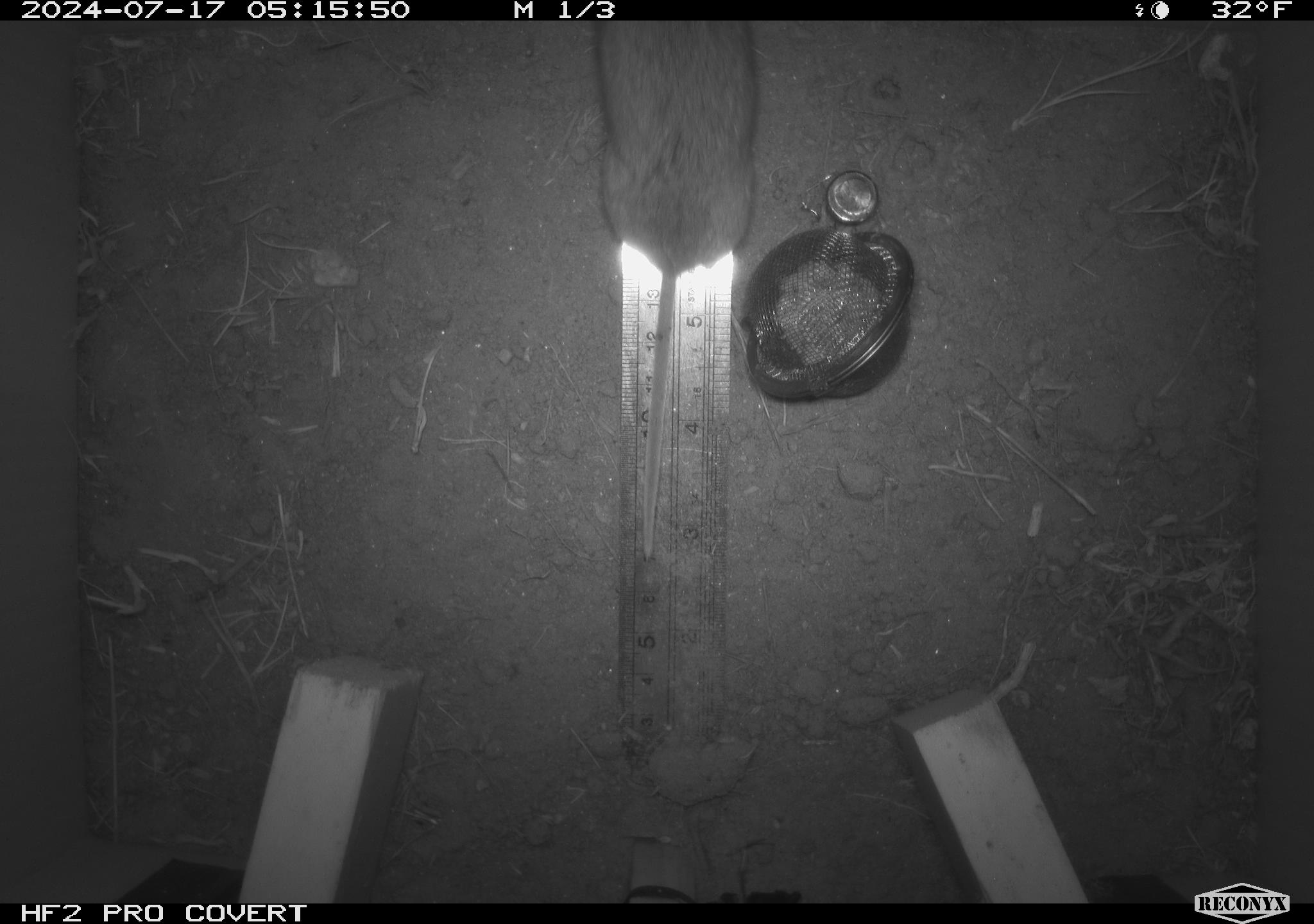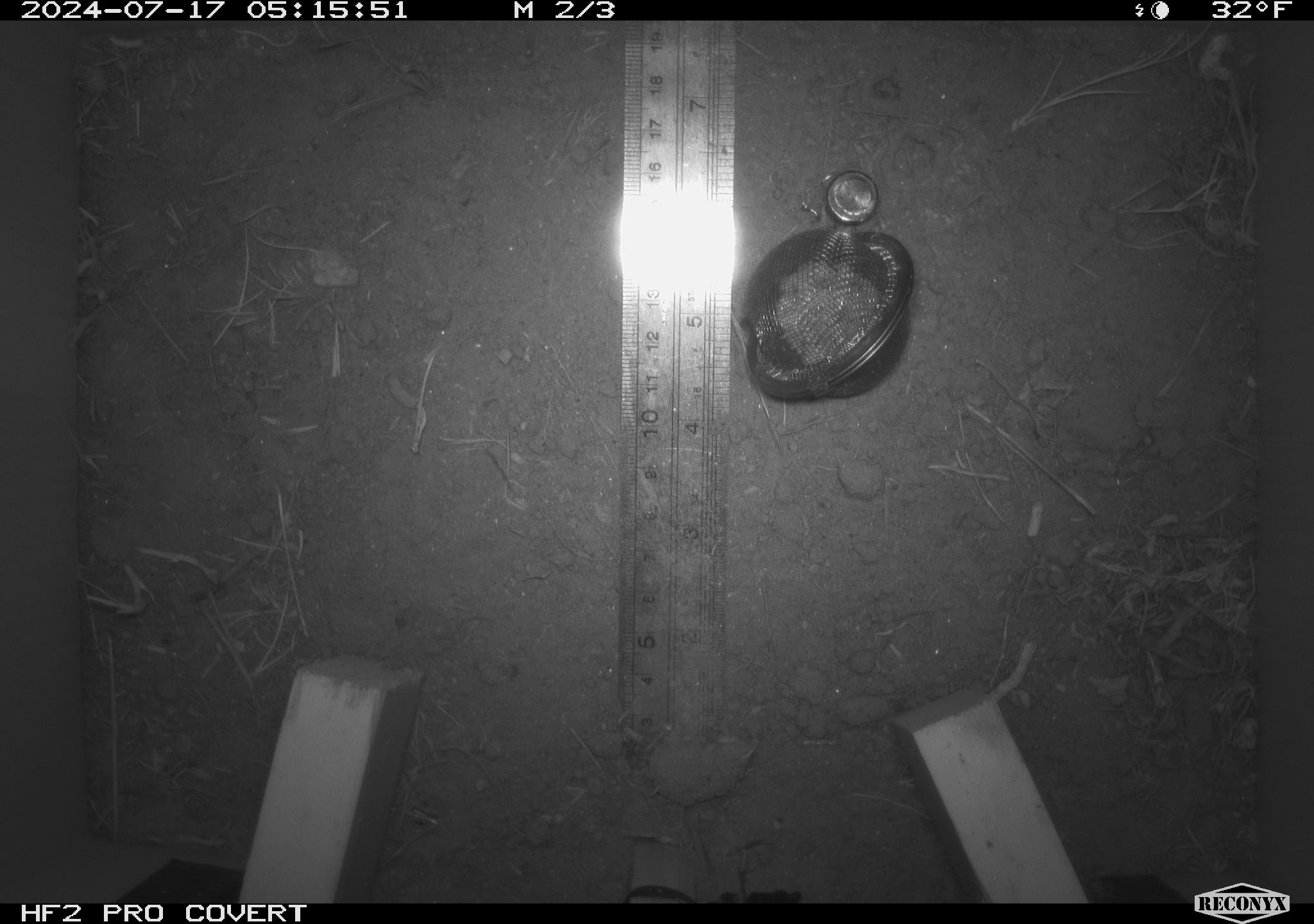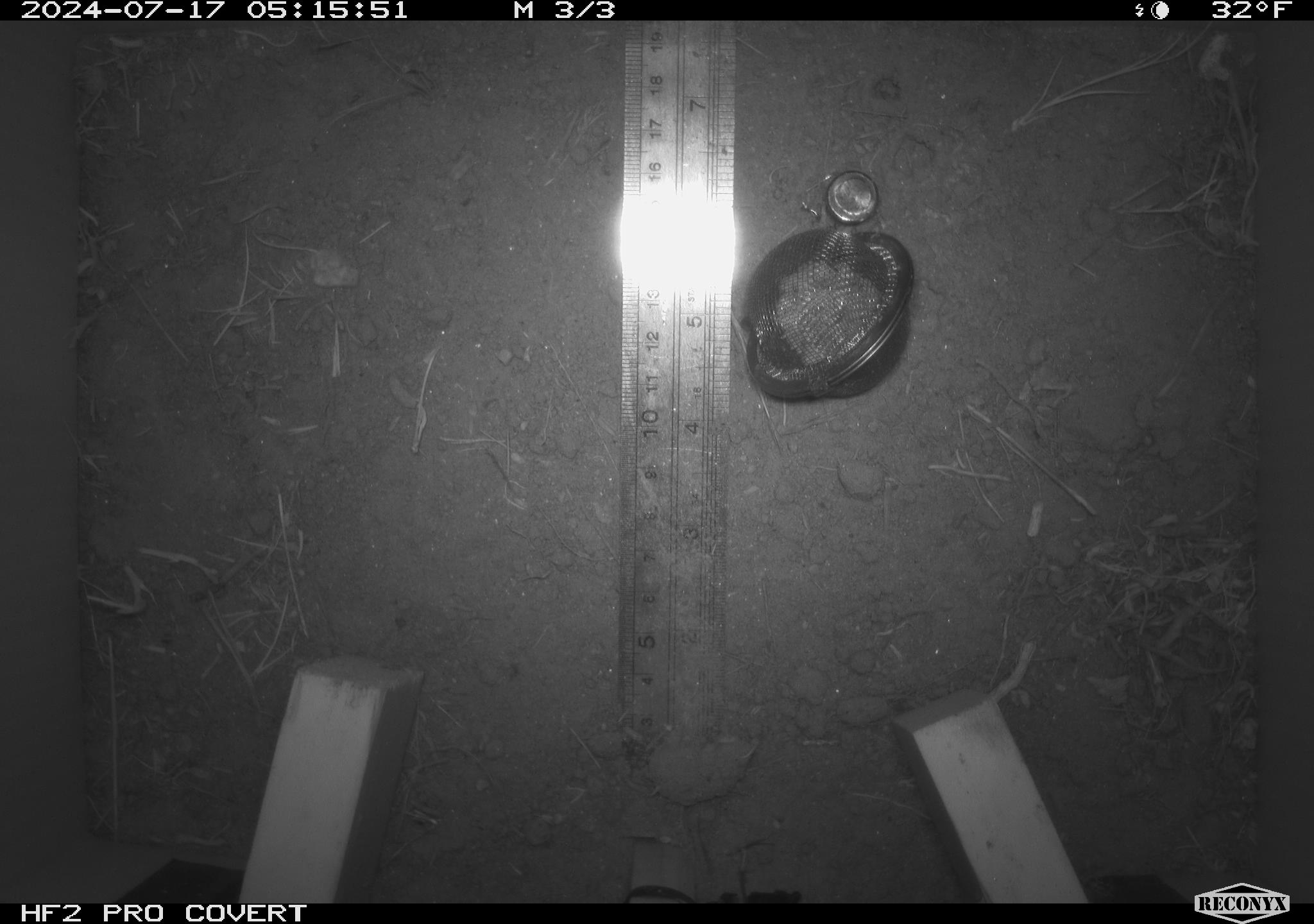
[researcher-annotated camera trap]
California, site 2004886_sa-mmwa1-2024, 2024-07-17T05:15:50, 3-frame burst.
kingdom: Animalia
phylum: Chordata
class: Mammalia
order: Rodentia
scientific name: Rodentia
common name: mouse species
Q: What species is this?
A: Mouse species (Rodentia).